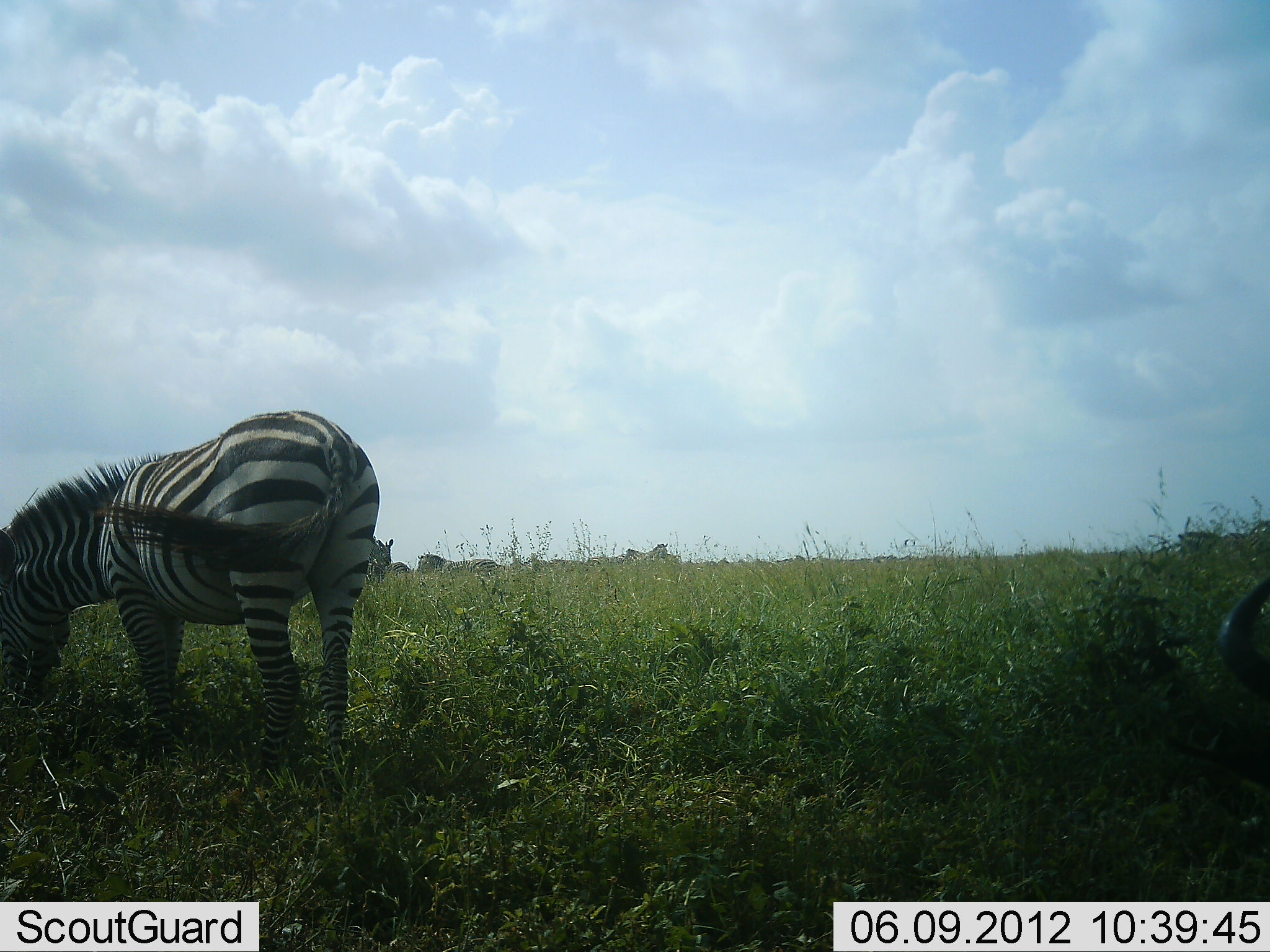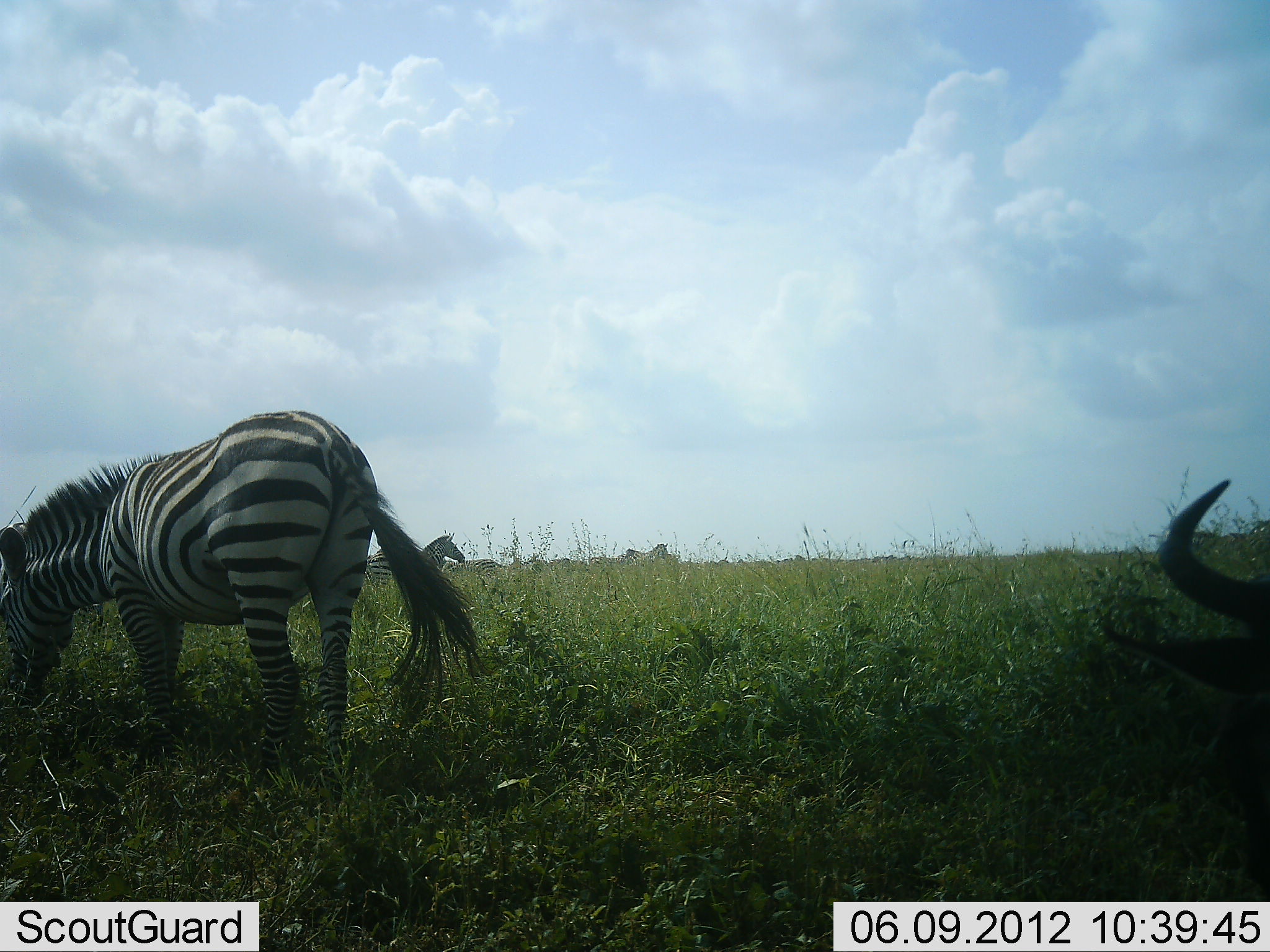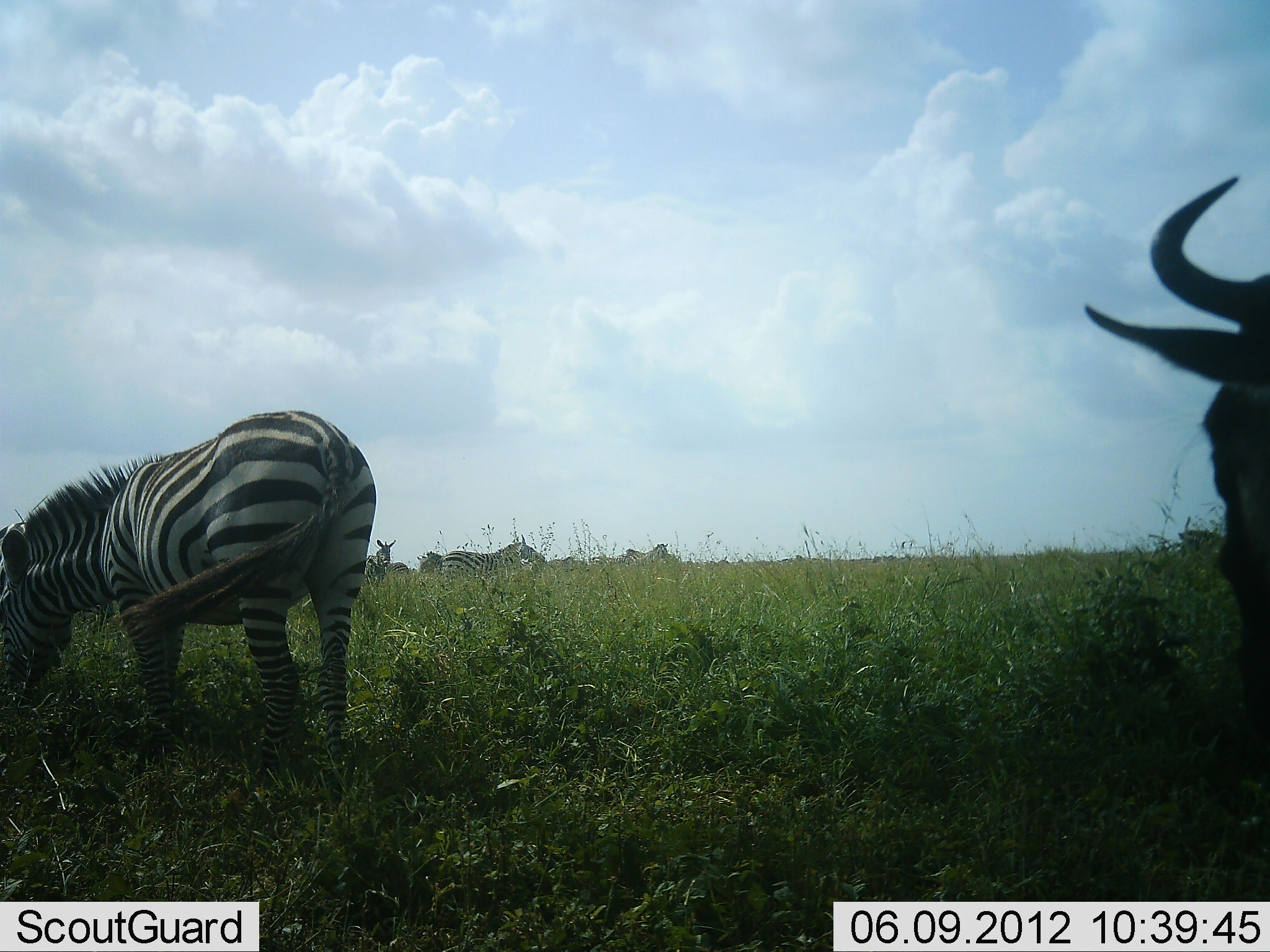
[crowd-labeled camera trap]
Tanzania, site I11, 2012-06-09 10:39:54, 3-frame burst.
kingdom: Animalia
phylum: Chordata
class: Mammalia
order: Artiodactyla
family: Bovidae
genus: Connochaetes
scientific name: Connochaetes taurinus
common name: blue wildebeest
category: wildebeest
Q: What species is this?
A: Wildebeest (blue wildebeest) (Connochaetes taurinus).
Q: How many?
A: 1.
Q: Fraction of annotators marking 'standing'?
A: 10%.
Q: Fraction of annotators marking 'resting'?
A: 20%.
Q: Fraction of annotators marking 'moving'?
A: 10%.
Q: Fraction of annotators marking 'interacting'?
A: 0%.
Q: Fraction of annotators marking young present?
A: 0%.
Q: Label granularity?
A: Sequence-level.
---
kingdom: Animalia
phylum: Chordata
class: Mammalia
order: Perissodactyla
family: Equidae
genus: Equus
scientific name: Equus quagga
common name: plains zebra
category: zebra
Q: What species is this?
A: Zebra (plains zebra) (Equus quagga).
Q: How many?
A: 2.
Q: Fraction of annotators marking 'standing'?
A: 50%.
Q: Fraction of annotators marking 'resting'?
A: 10%.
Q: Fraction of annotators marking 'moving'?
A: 20%.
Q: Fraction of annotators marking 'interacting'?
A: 0%.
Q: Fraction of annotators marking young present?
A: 0%.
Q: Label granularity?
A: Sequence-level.